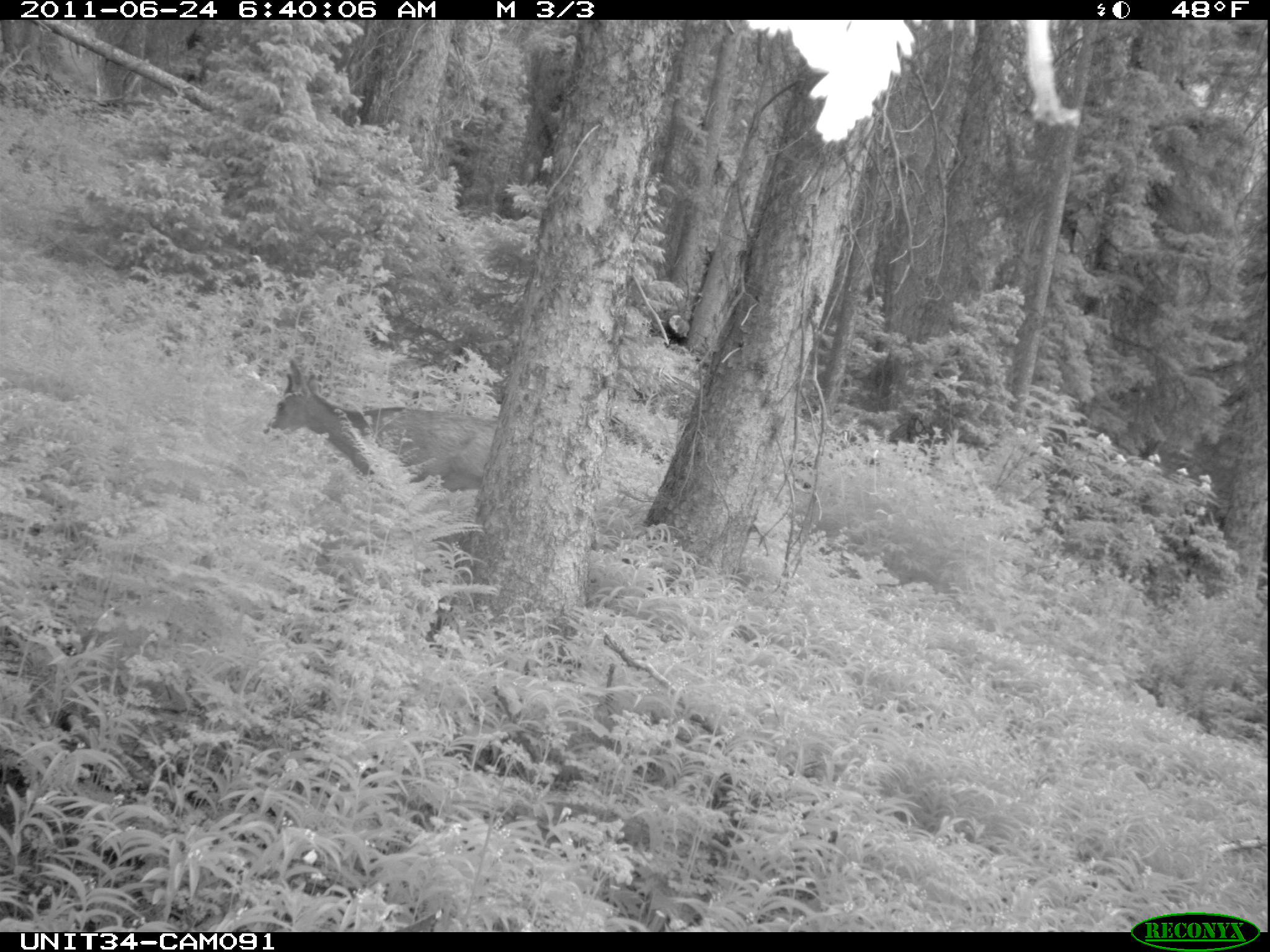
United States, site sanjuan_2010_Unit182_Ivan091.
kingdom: Animalia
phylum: Chordata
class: Mammalia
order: Artiodactyla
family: Cervidae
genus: Odocoileus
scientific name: Odocoileus hemionus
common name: mule deer